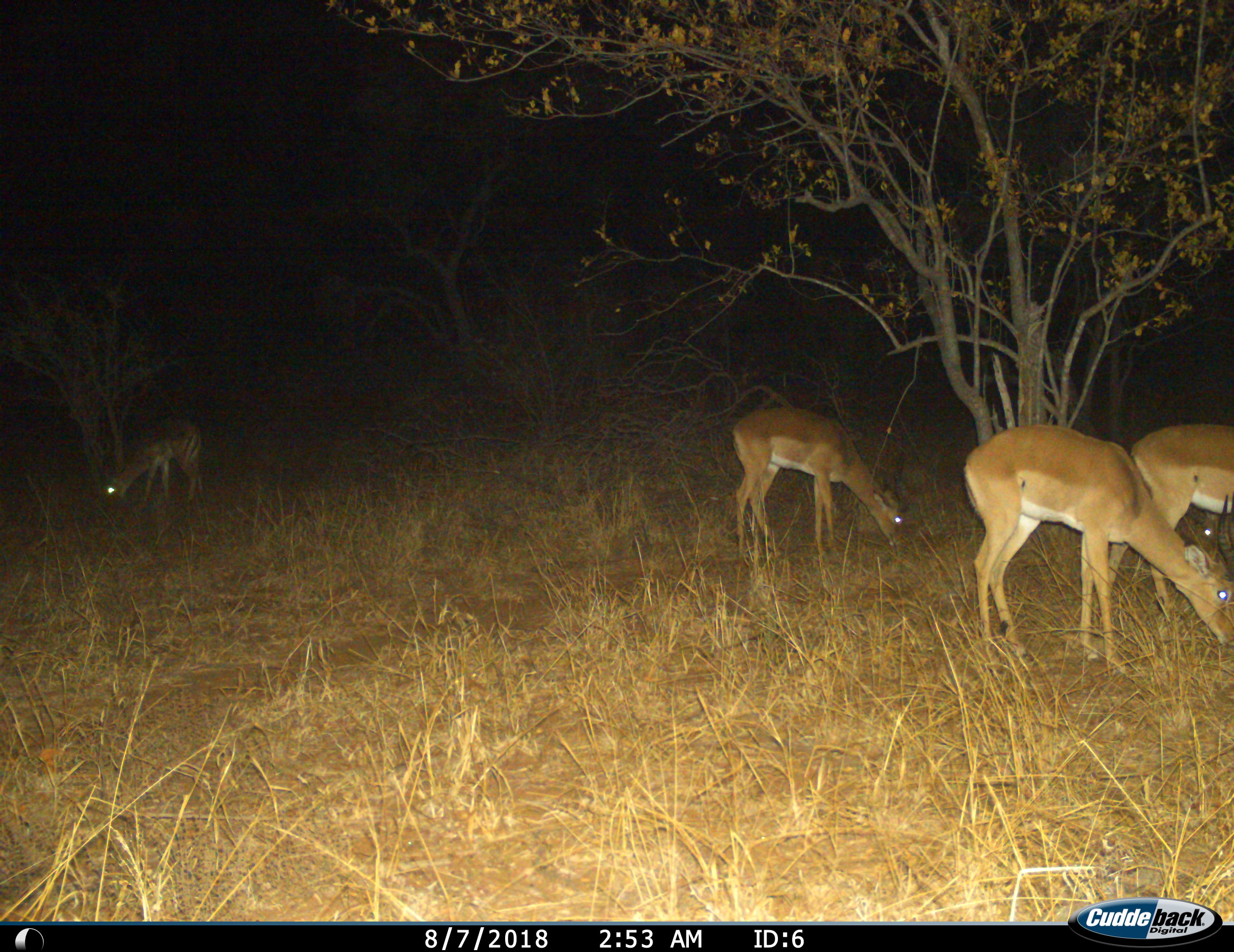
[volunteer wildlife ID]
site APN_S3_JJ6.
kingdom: Animalia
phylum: Chordata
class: Mammalia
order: Artiodactyla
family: Bovidae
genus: Aepyceros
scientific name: Aepyceros melampus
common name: impala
Impala (Aepyceros melampus), count 4. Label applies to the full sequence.